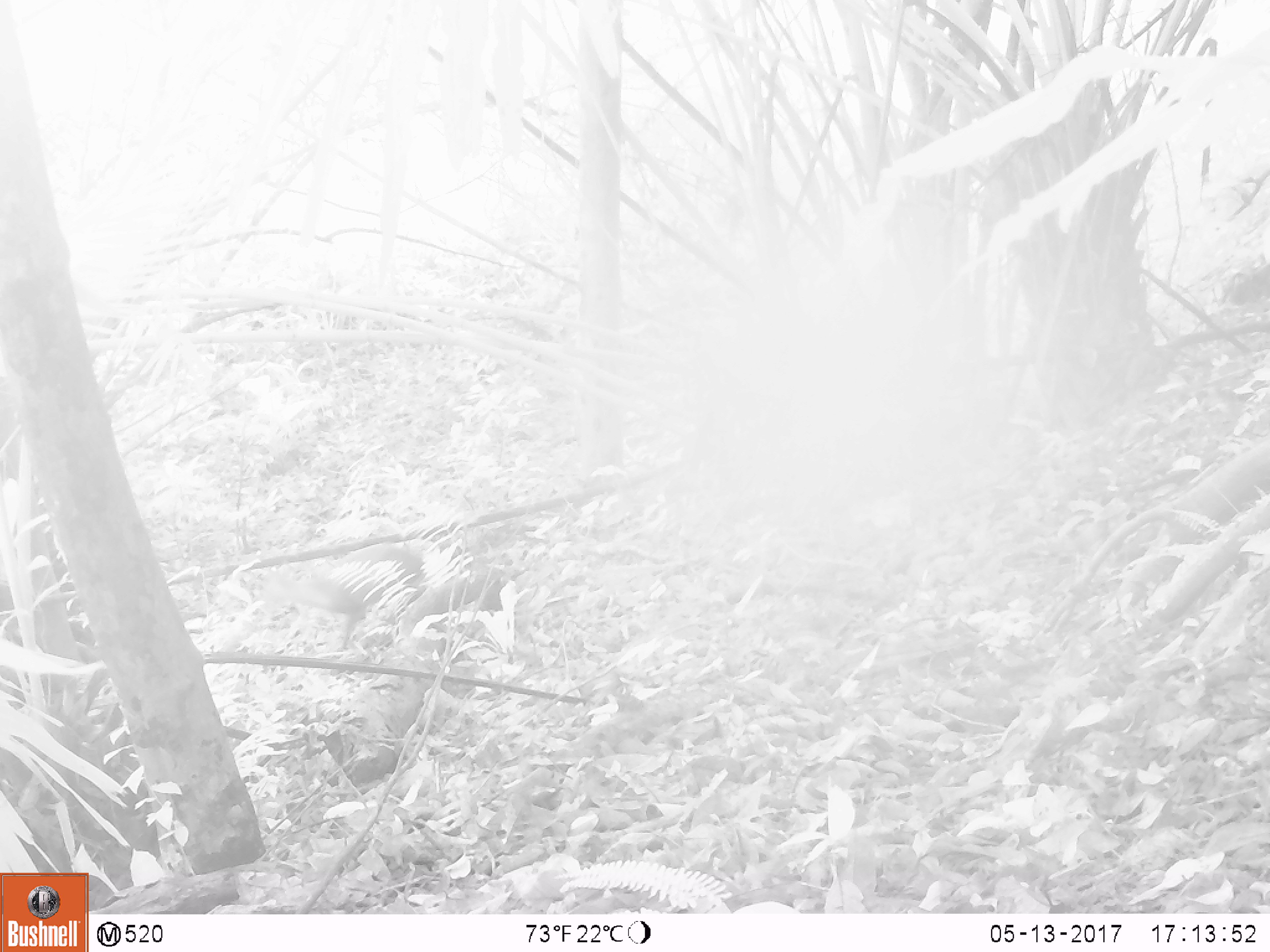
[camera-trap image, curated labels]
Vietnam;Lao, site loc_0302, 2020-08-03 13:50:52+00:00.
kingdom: Animalia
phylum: Chordata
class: Mammalia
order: Artiodactyla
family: Cervidae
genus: Muntiacus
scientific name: Muntiacus rooseveltorum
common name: roosevelt's muntjac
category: roosevelts muntjac group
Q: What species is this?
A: Roosevelts muntjac group (roosevelt's muntjac) (Muntiacus rooseveltorum).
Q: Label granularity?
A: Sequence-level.